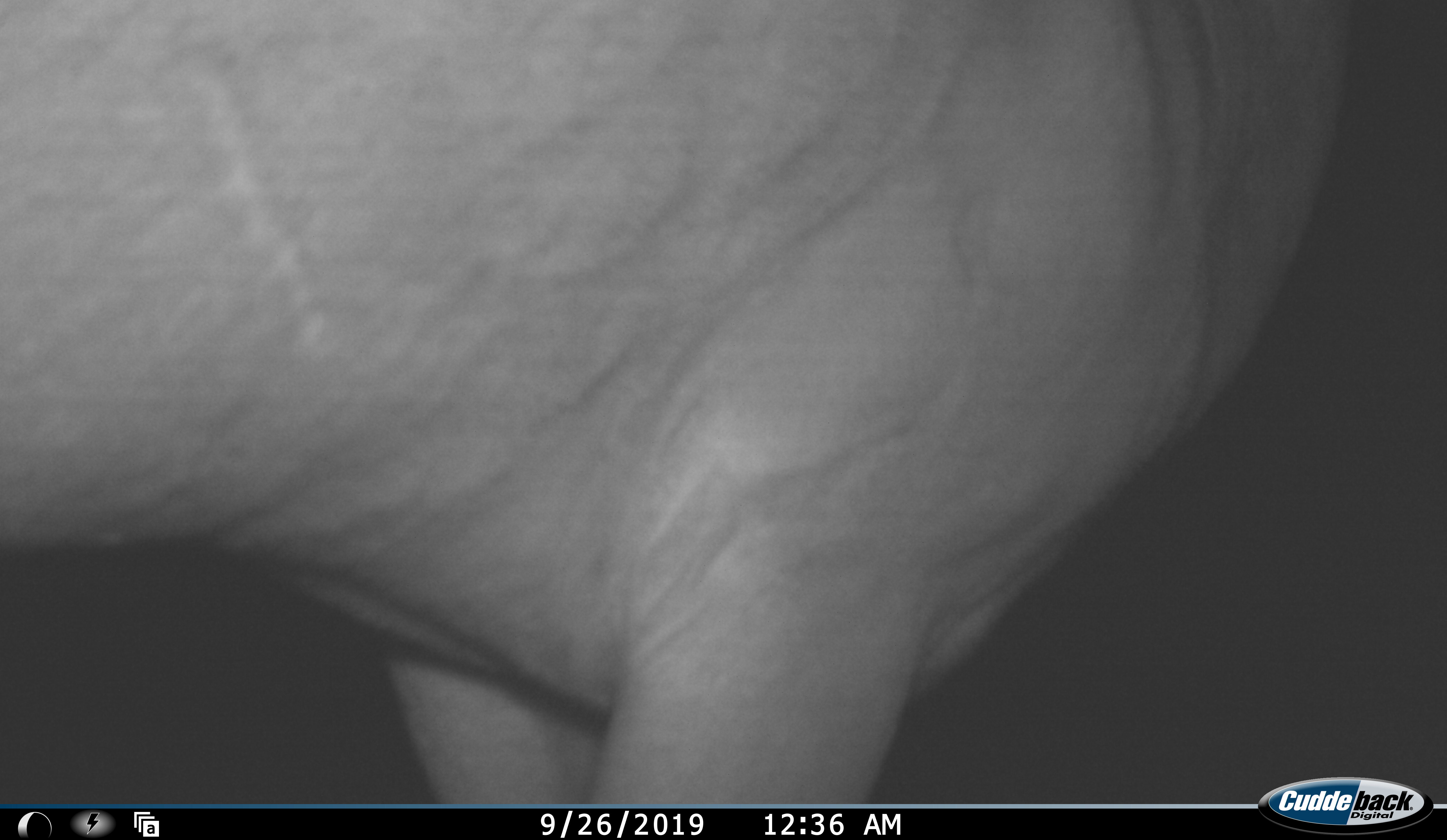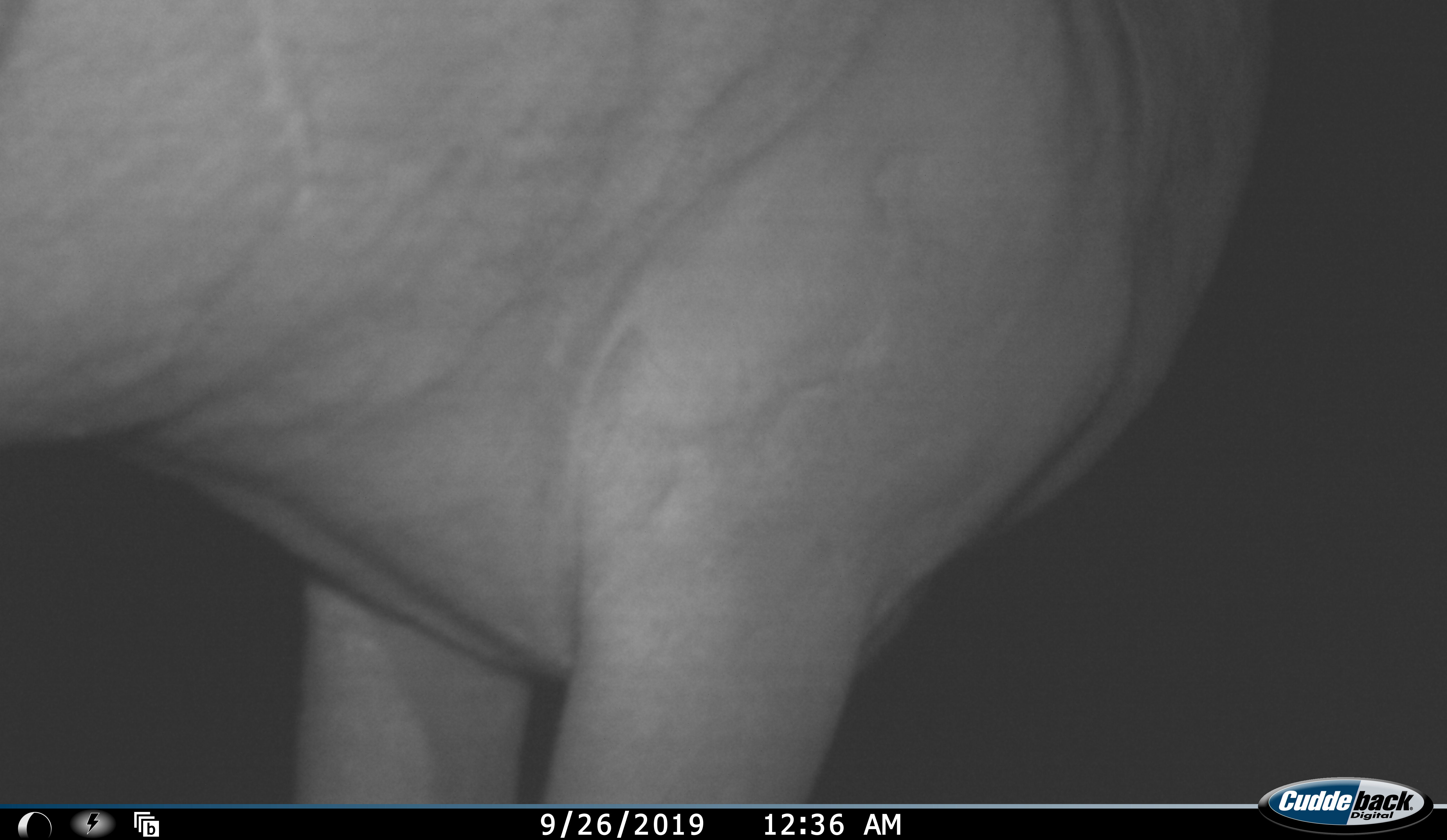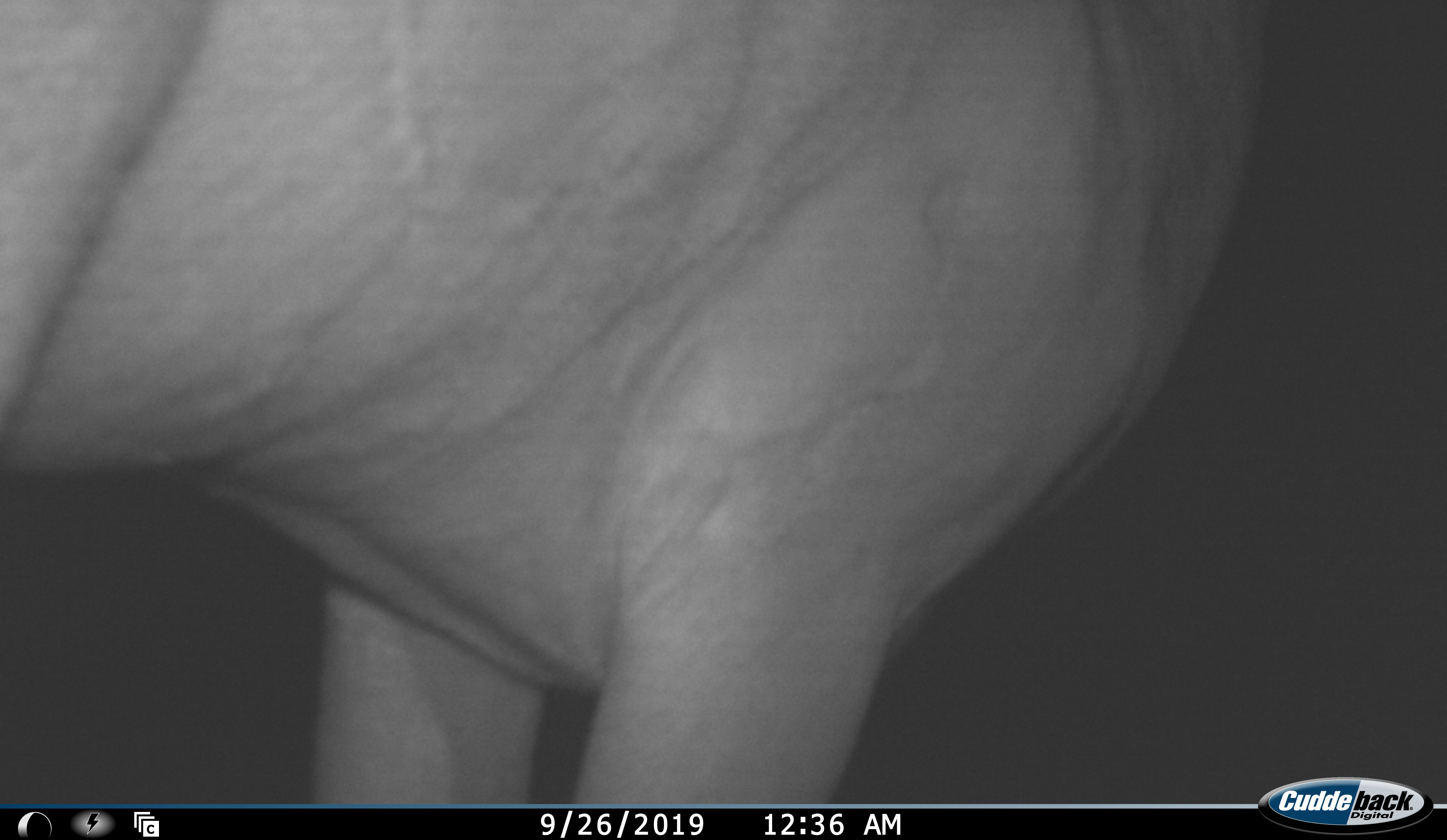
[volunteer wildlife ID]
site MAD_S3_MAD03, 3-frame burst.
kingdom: Animalia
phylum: Chordata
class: Mammalia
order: Artiodactyla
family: Bovidae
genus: Aepyceros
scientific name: Aepyceros melampus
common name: impala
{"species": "impala (Aepyceros melampus)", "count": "1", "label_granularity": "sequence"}